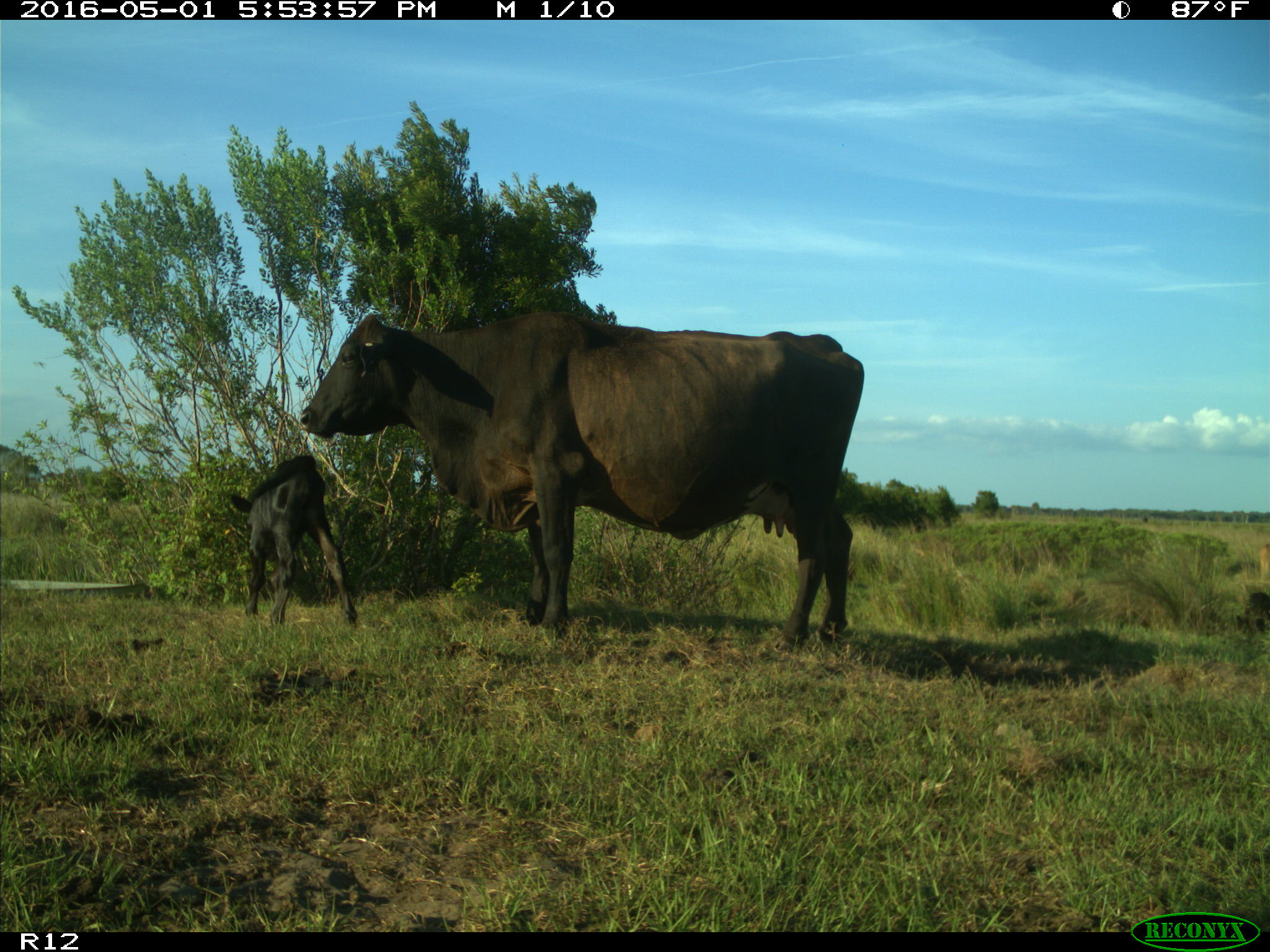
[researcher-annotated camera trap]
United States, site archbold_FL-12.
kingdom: Animalia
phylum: Chordata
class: Mammalia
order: Artiodactyla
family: Bovidae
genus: Bos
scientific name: Bos taurus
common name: domestic cow